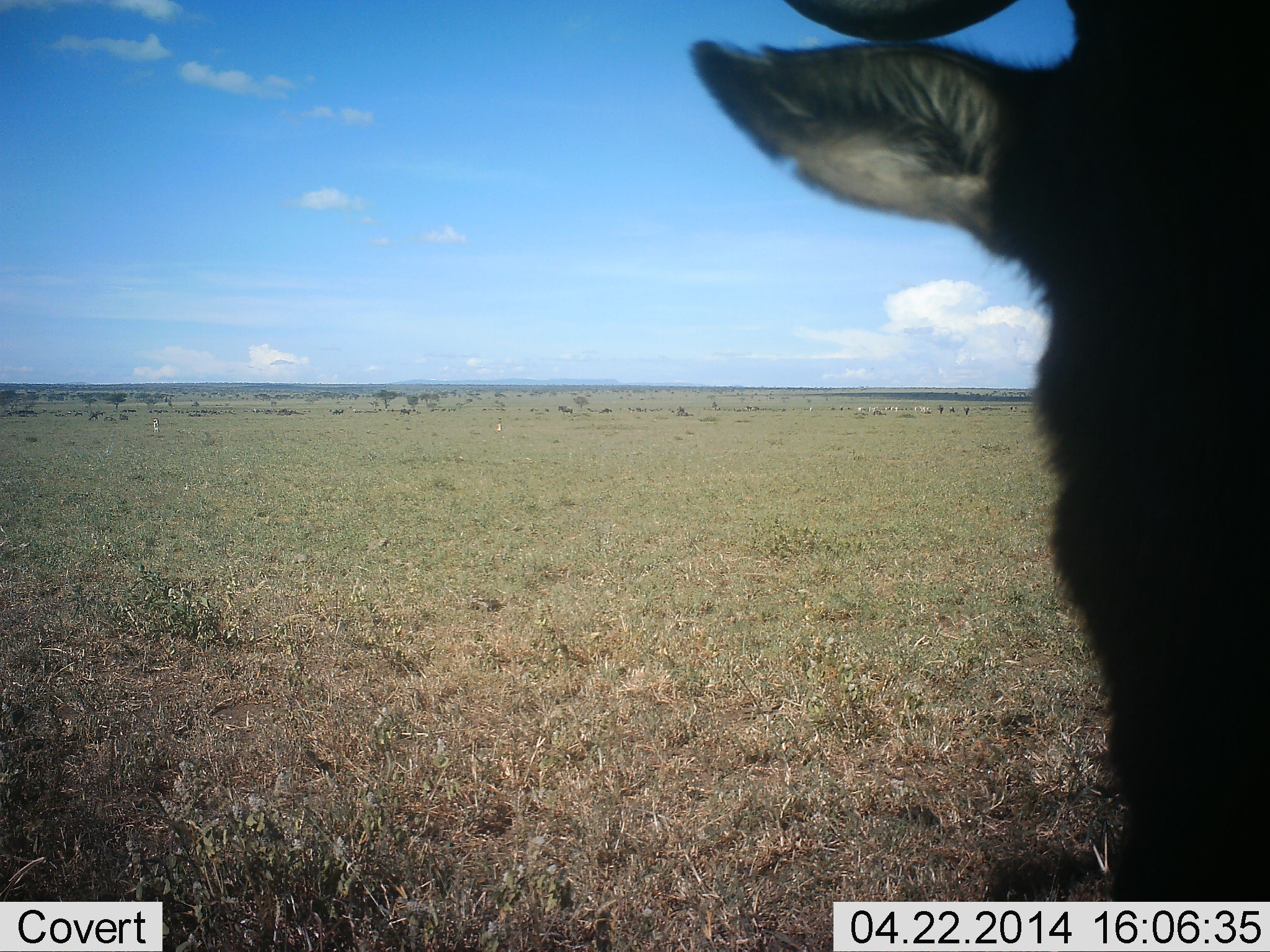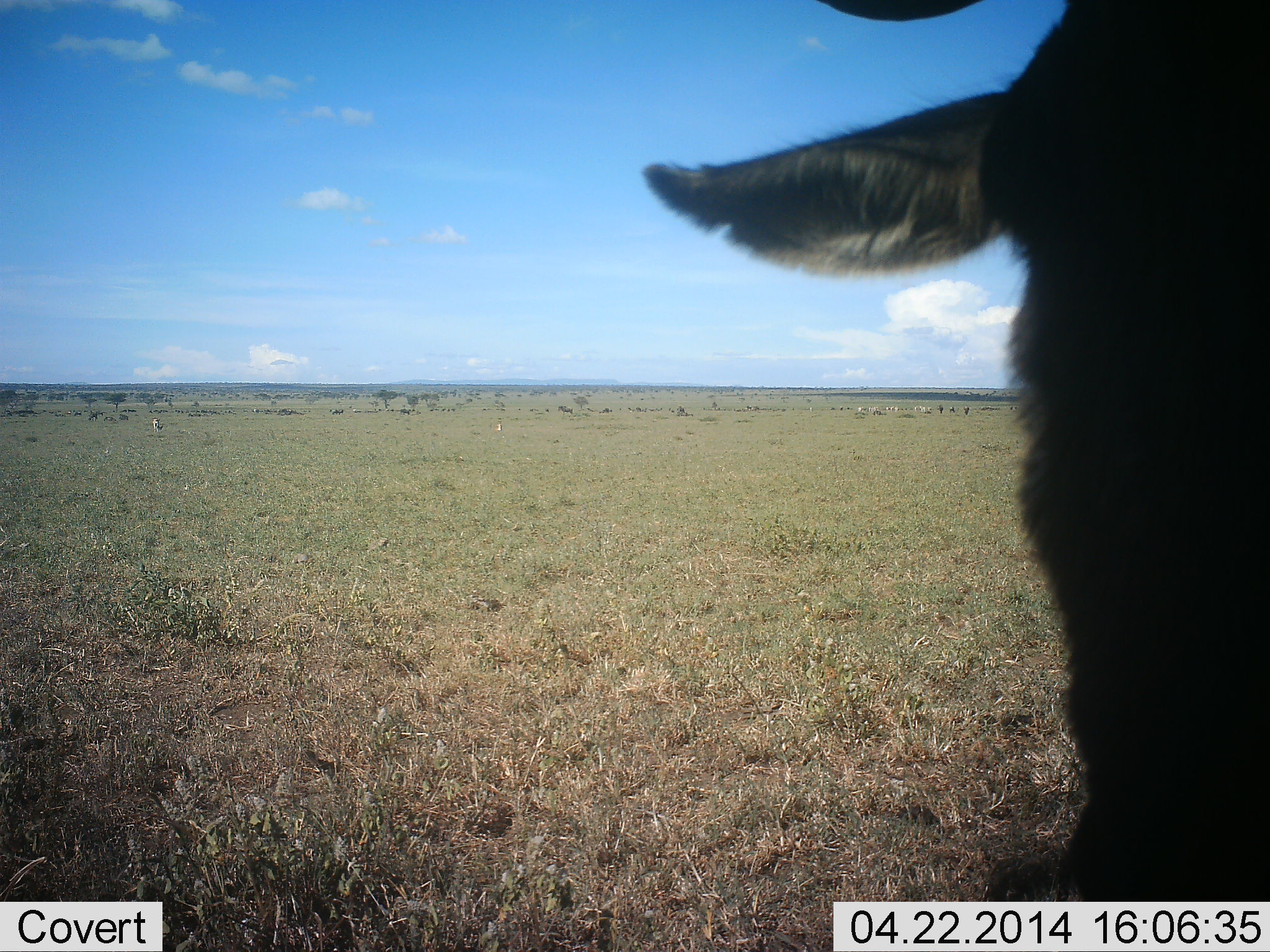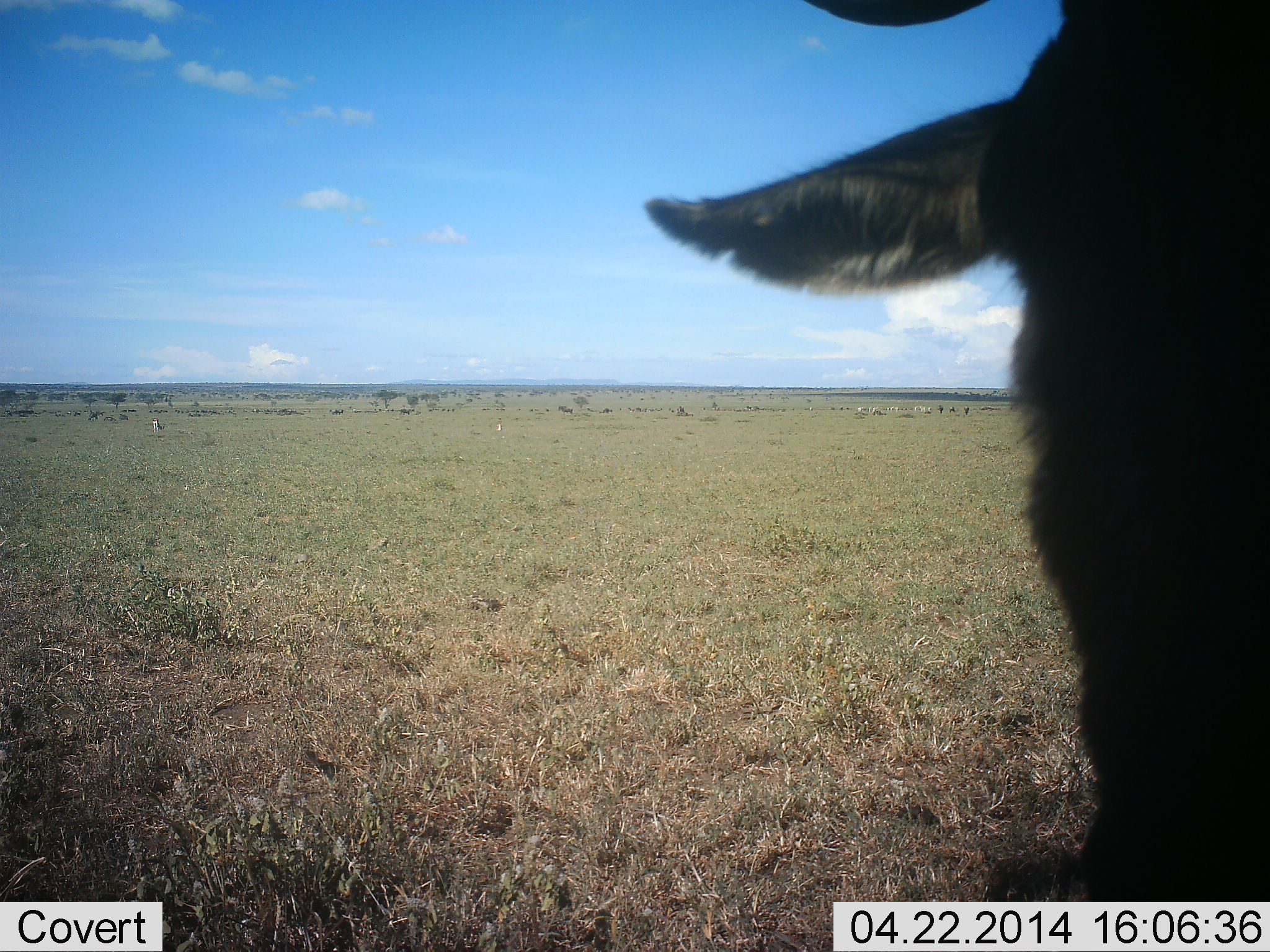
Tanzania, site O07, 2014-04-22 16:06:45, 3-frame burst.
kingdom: Animalia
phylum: Chordata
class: Mammalia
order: Artiodactyla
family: Bovidae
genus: Connochaetes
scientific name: Connochaetes taurinus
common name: blue wildebeest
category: wildebeest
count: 1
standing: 82%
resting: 0%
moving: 9%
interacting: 9%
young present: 0%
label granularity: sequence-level